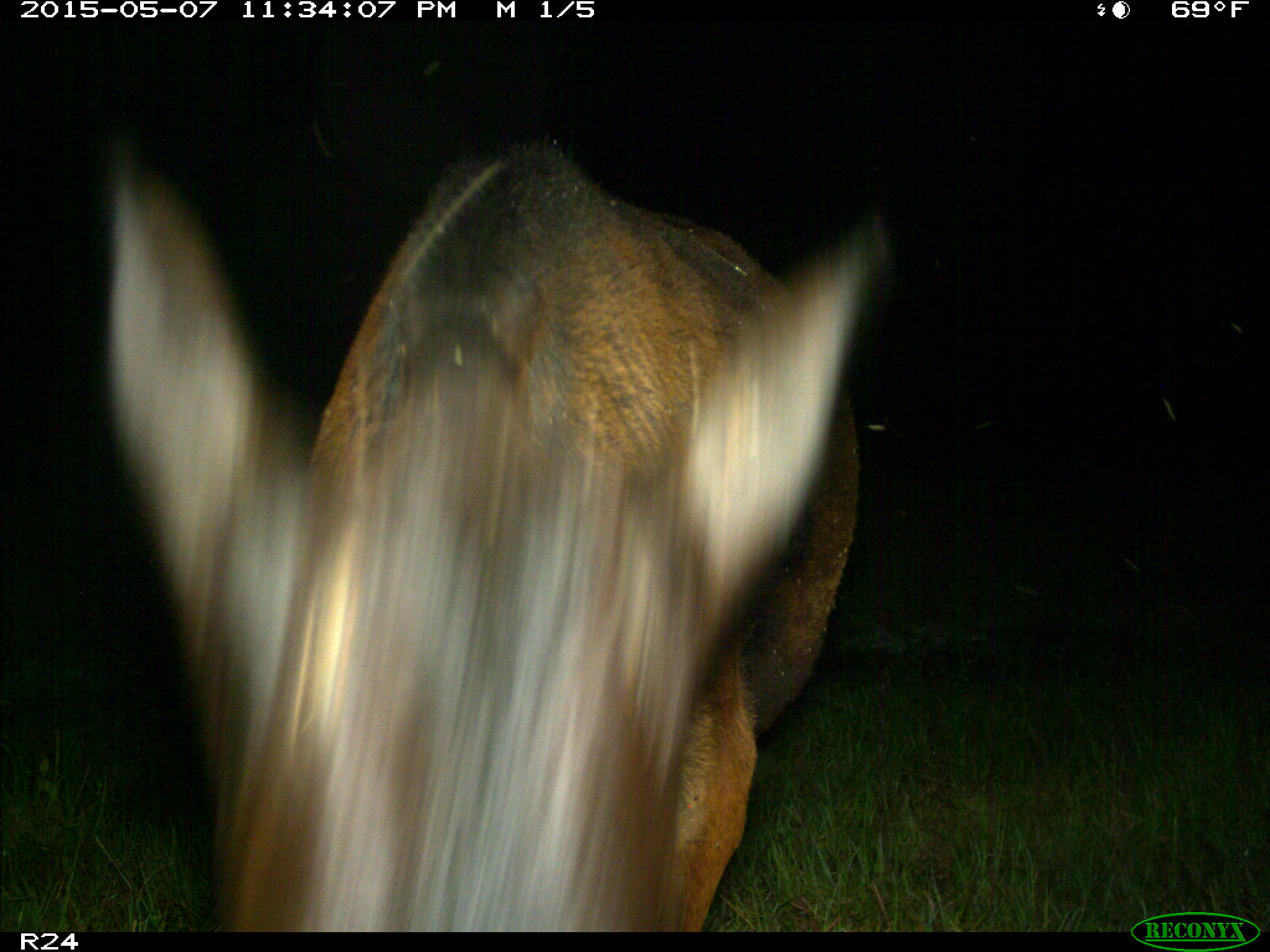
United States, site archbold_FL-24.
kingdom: Animalia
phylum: Chordata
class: Mammalia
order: Artiodactyla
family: Bovidae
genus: Bos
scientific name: Bos taurus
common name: domestic cow